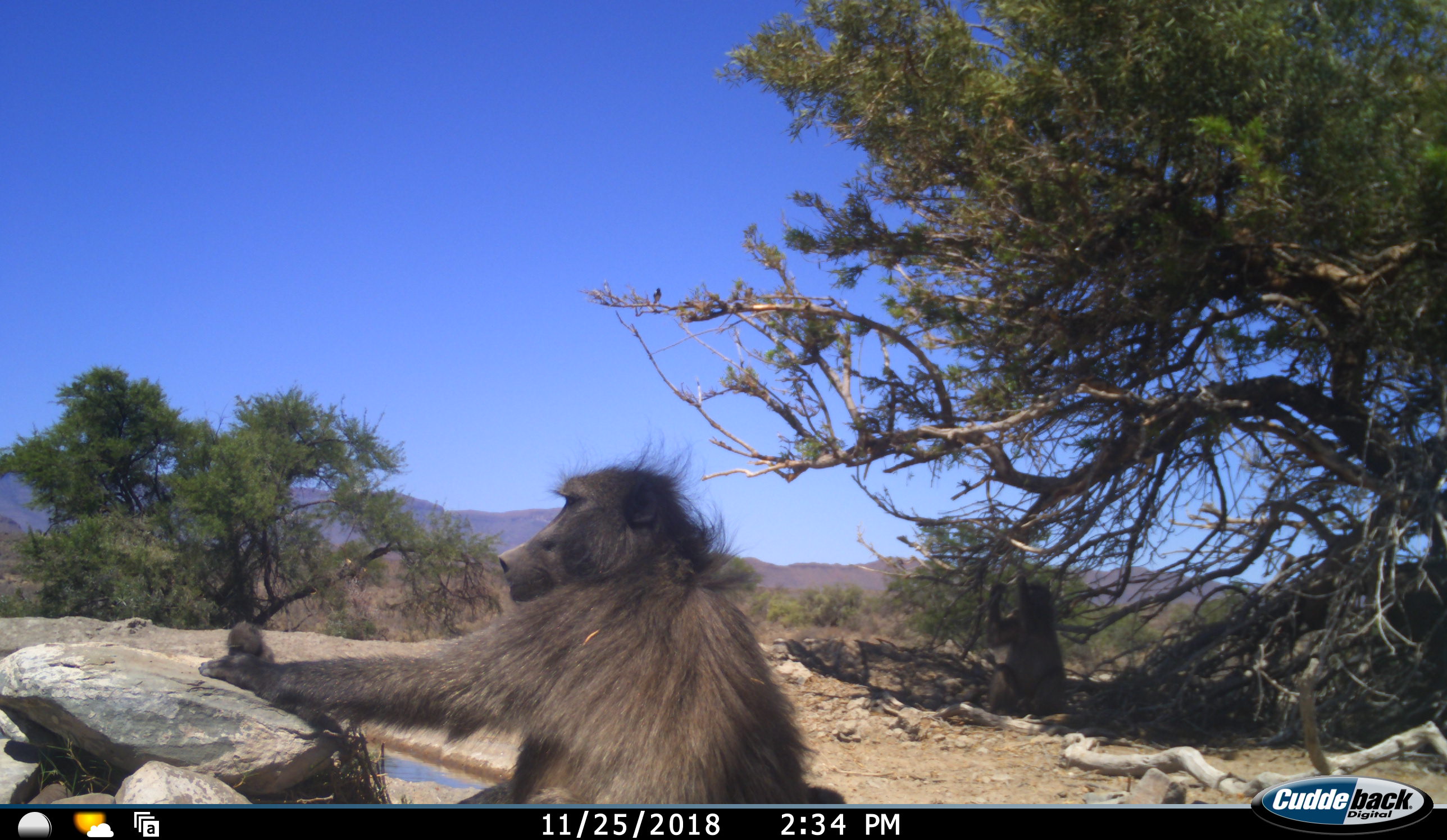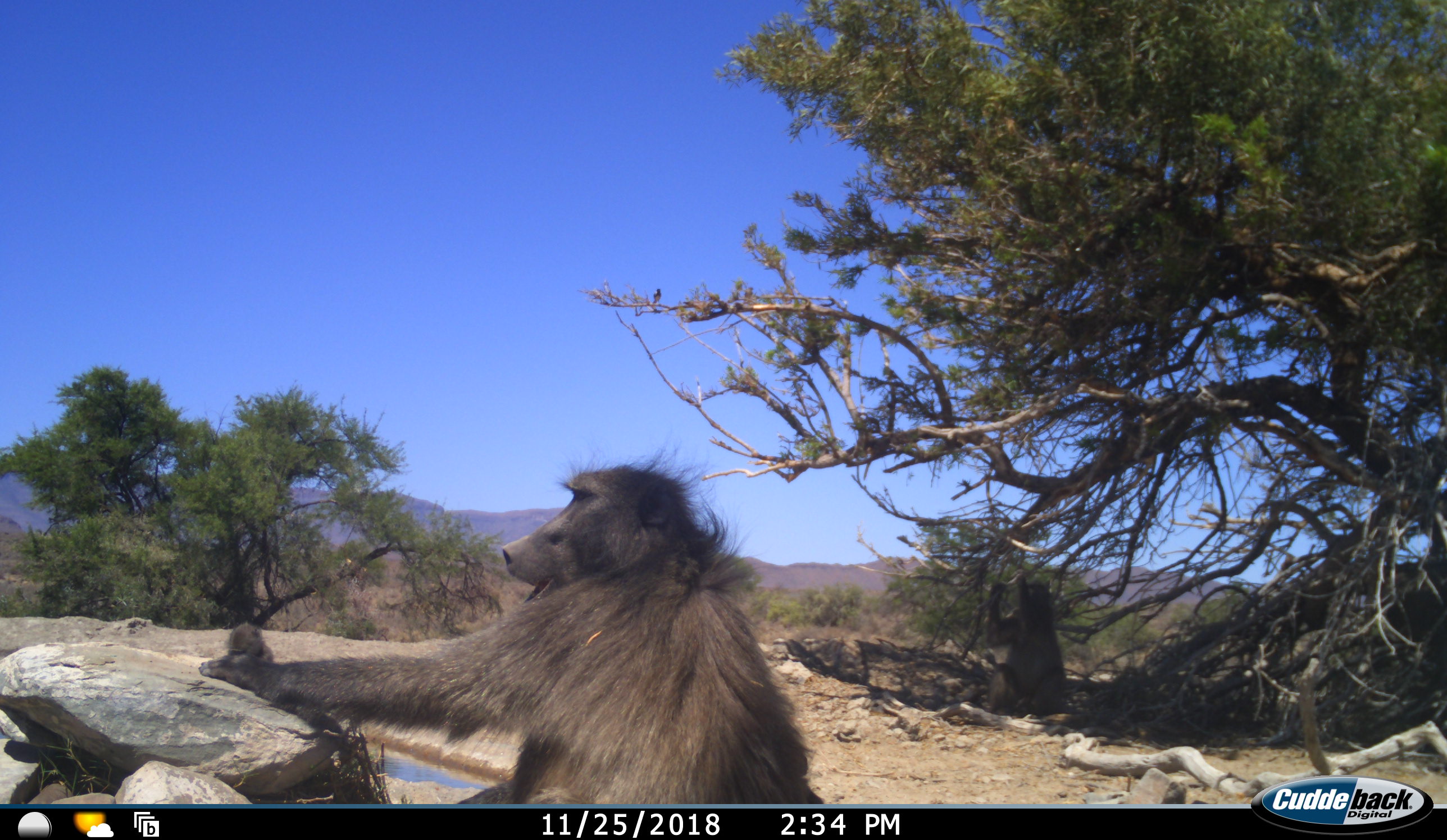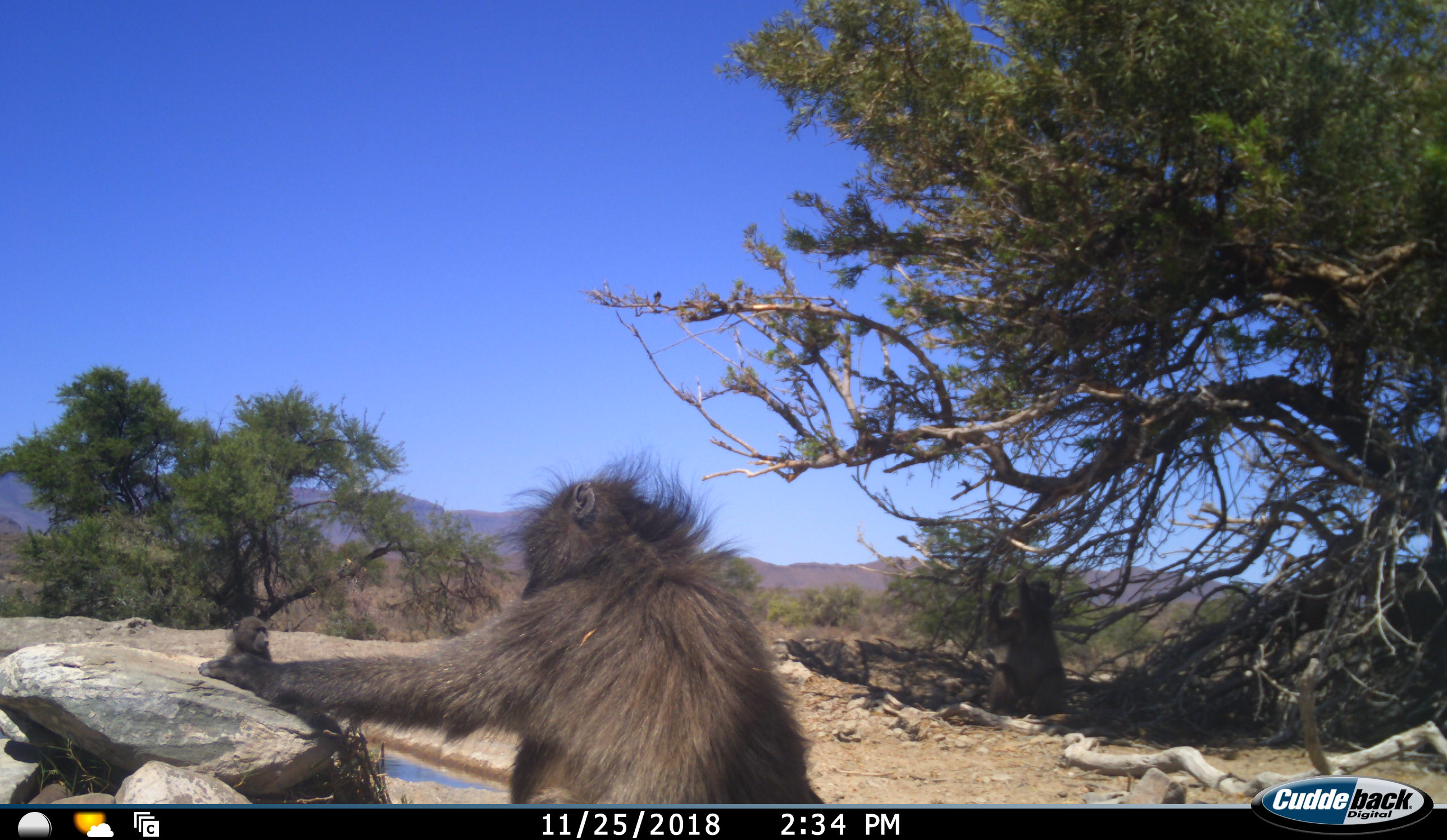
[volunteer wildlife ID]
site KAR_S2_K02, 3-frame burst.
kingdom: Animalia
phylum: Chordata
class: Mammalia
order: Primates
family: Cercopithecidae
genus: Papio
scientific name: Papio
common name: baboon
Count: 3.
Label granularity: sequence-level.